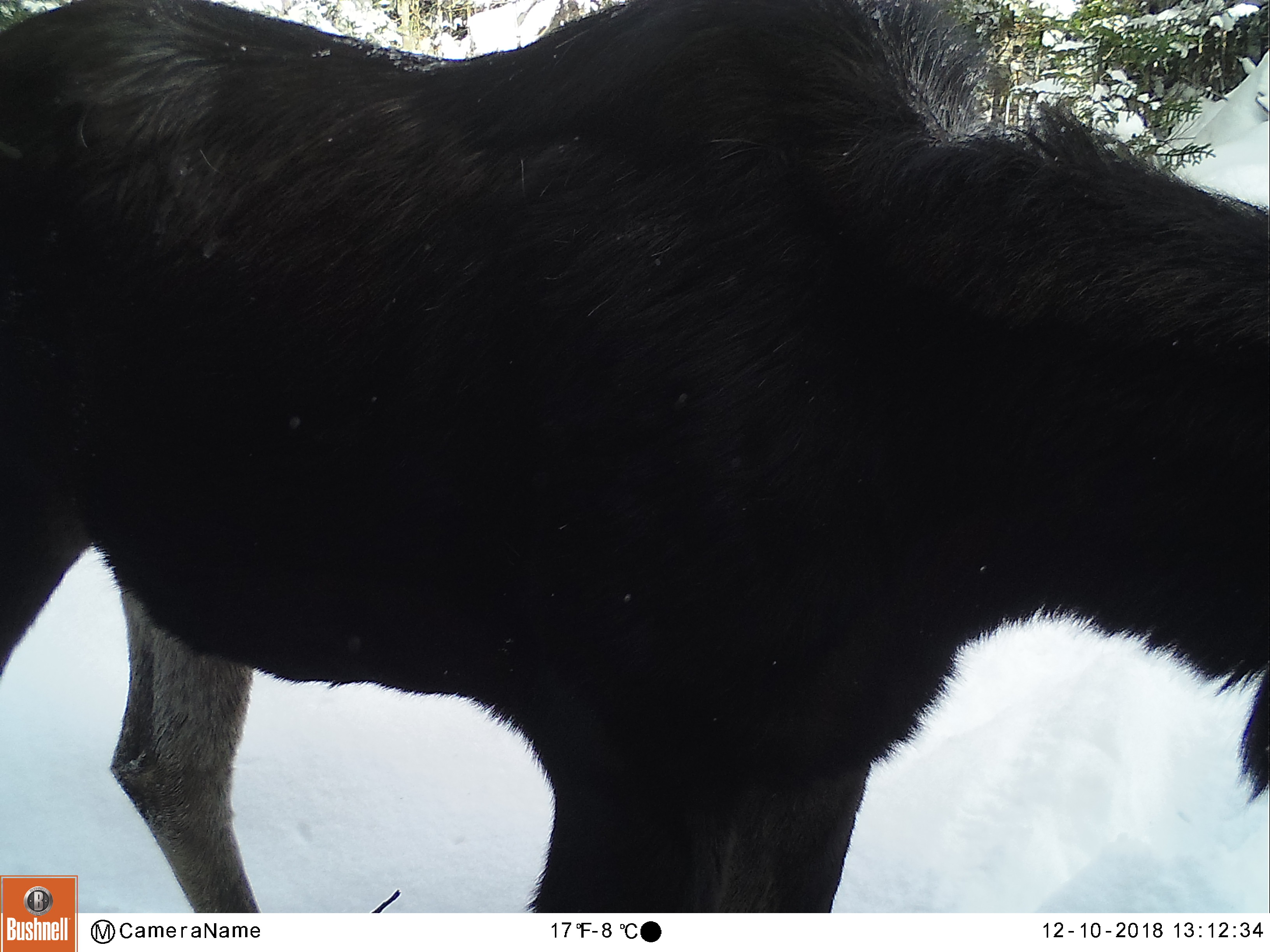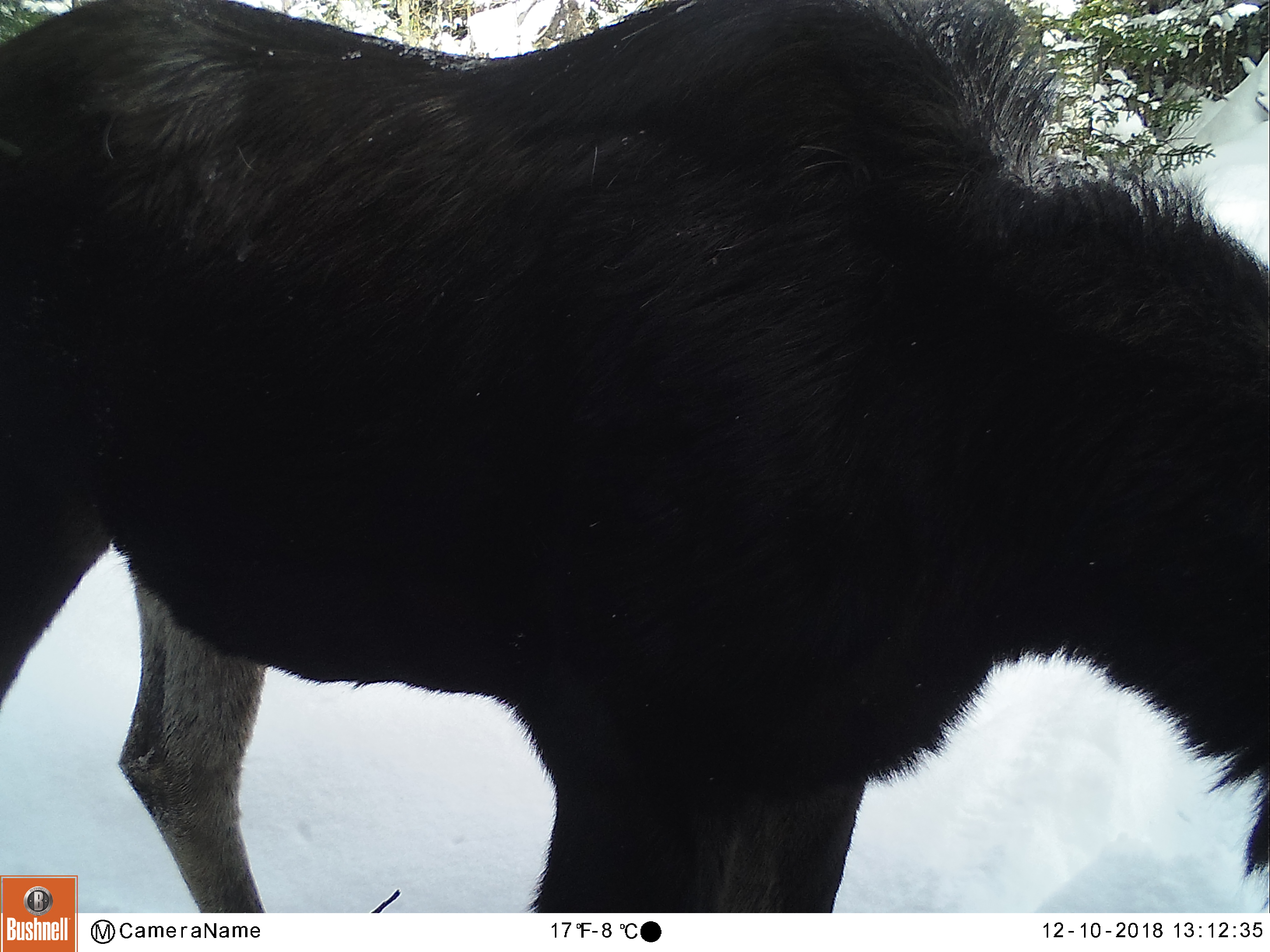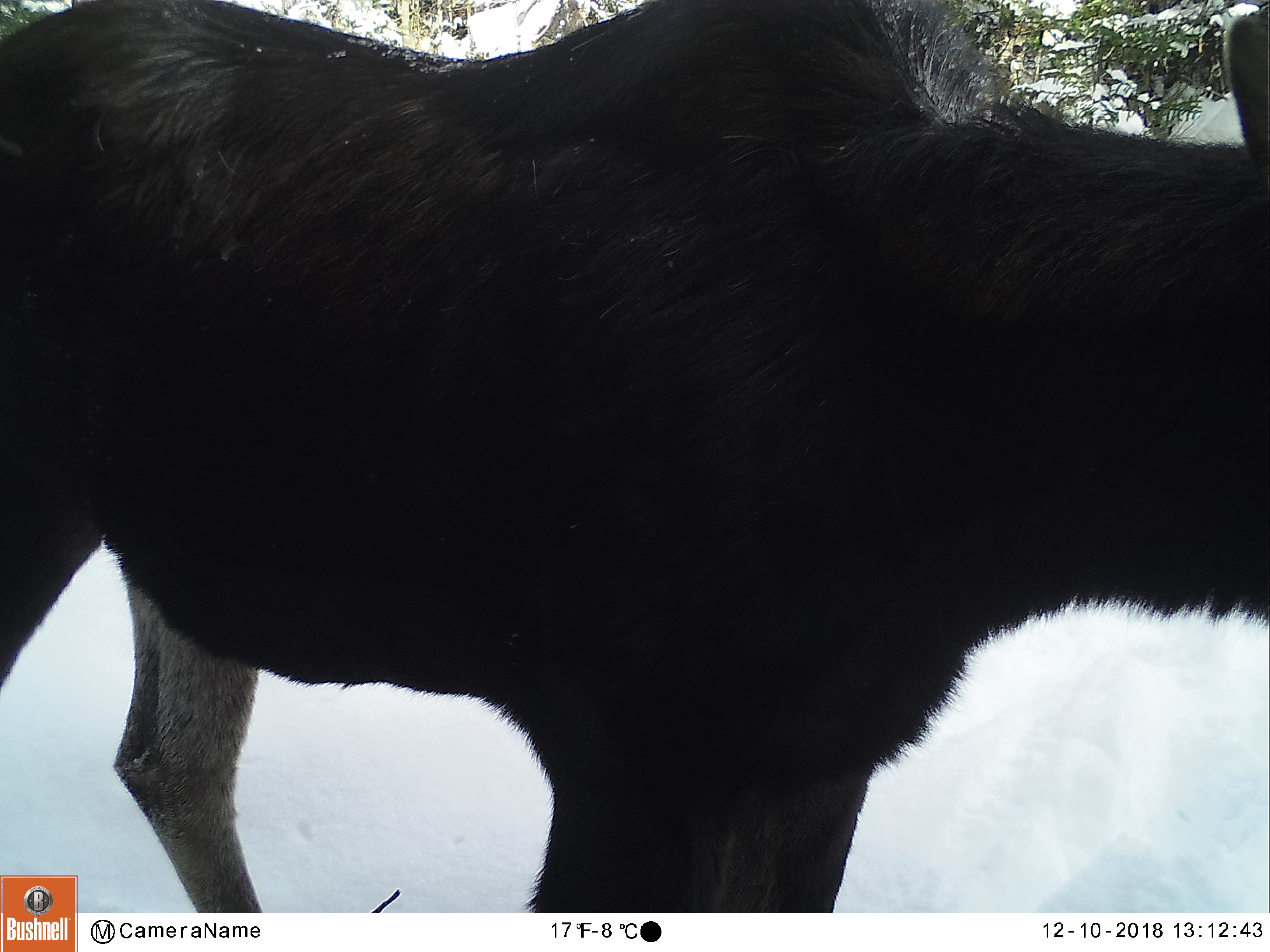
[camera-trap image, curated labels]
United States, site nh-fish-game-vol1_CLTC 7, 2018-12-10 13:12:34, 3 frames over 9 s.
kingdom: Animalia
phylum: Chordata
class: Mammalia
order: Artiodactyla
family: Cervidae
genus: Alces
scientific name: Alces alces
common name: moose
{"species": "moose (Alces alces)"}